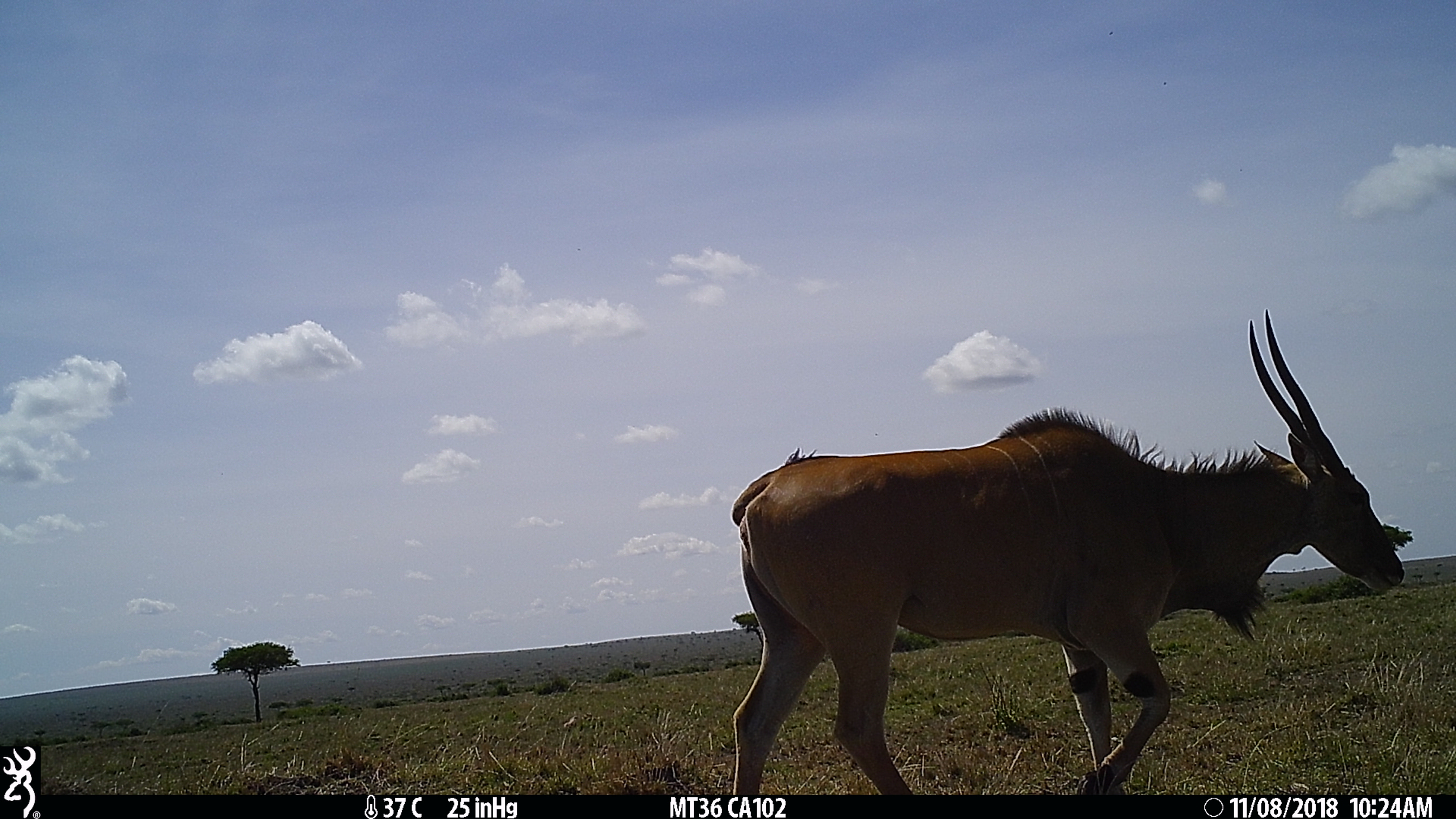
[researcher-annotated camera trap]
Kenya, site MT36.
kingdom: Animalia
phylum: Chordata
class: Mammalia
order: Artiodactyla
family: Bovidae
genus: Tragelaphus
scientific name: Tragelaphus oryx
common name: eland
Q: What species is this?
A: Eland (Tragelaphus oryx).